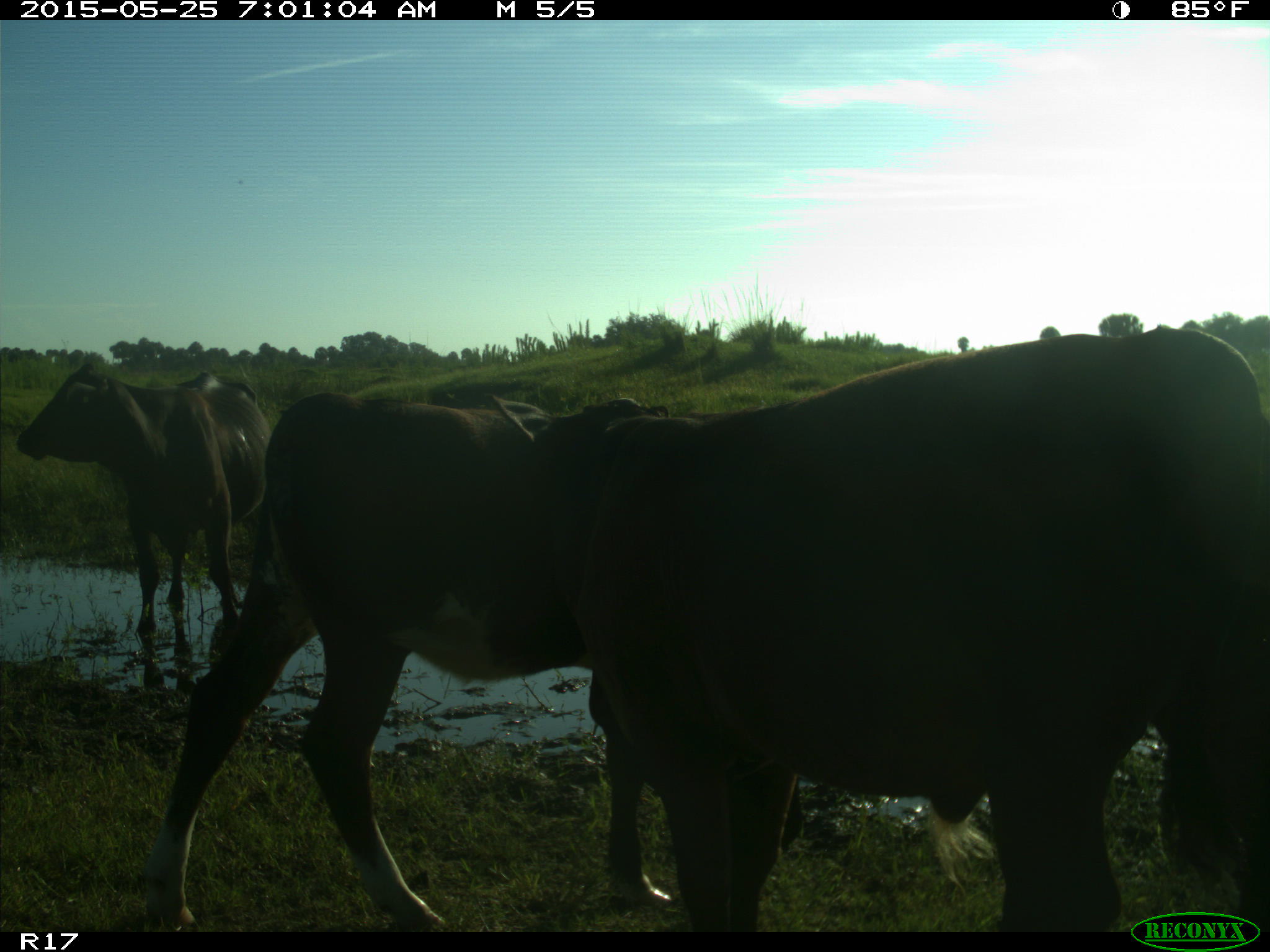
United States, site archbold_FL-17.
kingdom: Animalia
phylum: Chordata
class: Mammalia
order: Artiodactyla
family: Bovidae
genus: Bos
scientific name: Bos taurus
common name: domestic cow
Bos taurus (domestic cow).